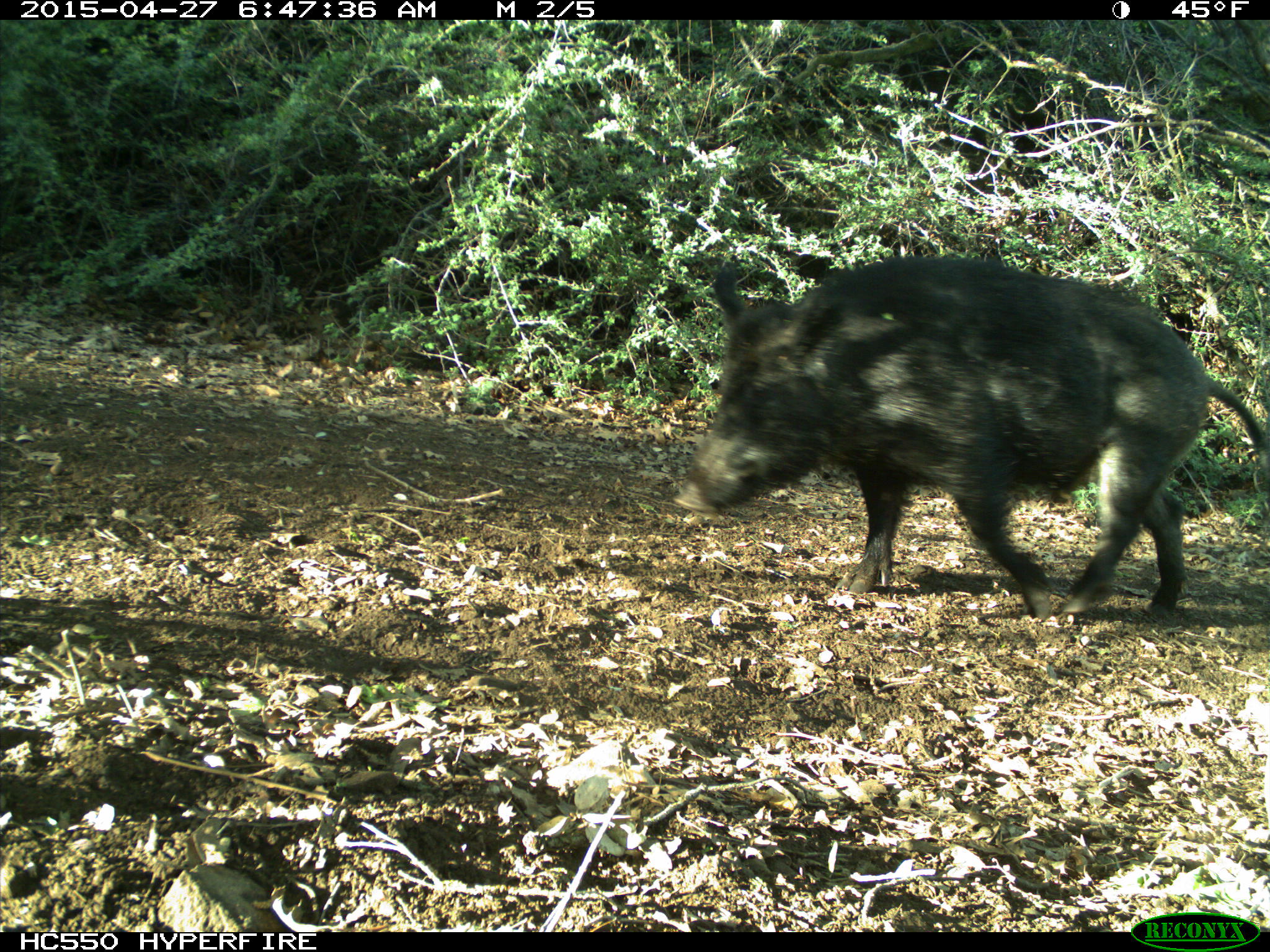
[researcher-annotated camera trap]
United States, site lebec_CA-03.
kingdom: Animalia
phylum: Chordata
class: Mammalia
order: Artiodactyla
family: Suidae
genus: Sus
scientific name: Sus scrofa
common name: wild boar